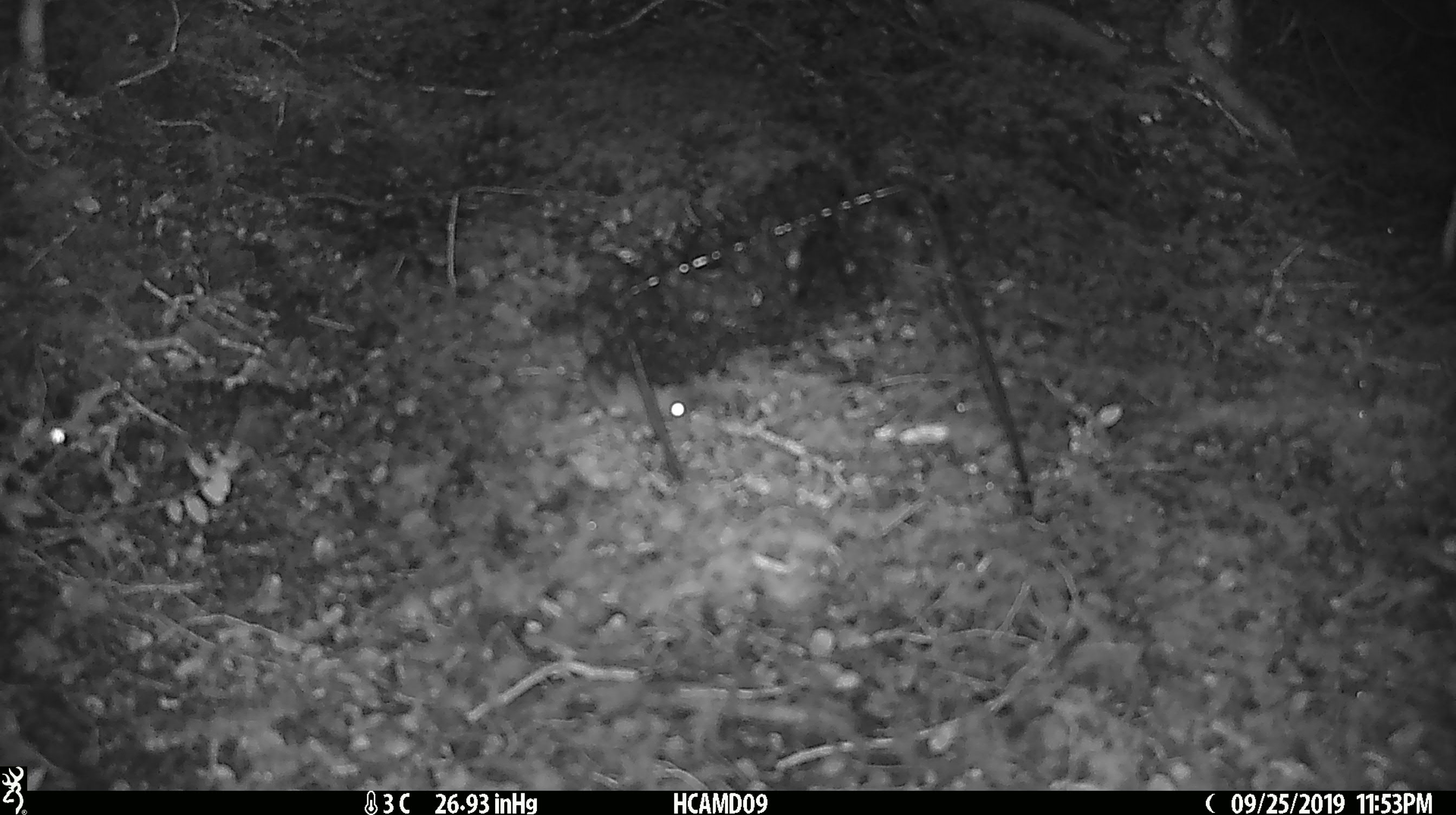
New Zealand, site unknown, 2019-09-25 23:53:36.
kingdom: Animalia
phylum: Chordata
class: Mammalia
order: Rodentia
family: Muridae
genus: Mus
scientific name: Mus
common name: mouse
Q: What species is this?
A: Mouse (Mus).